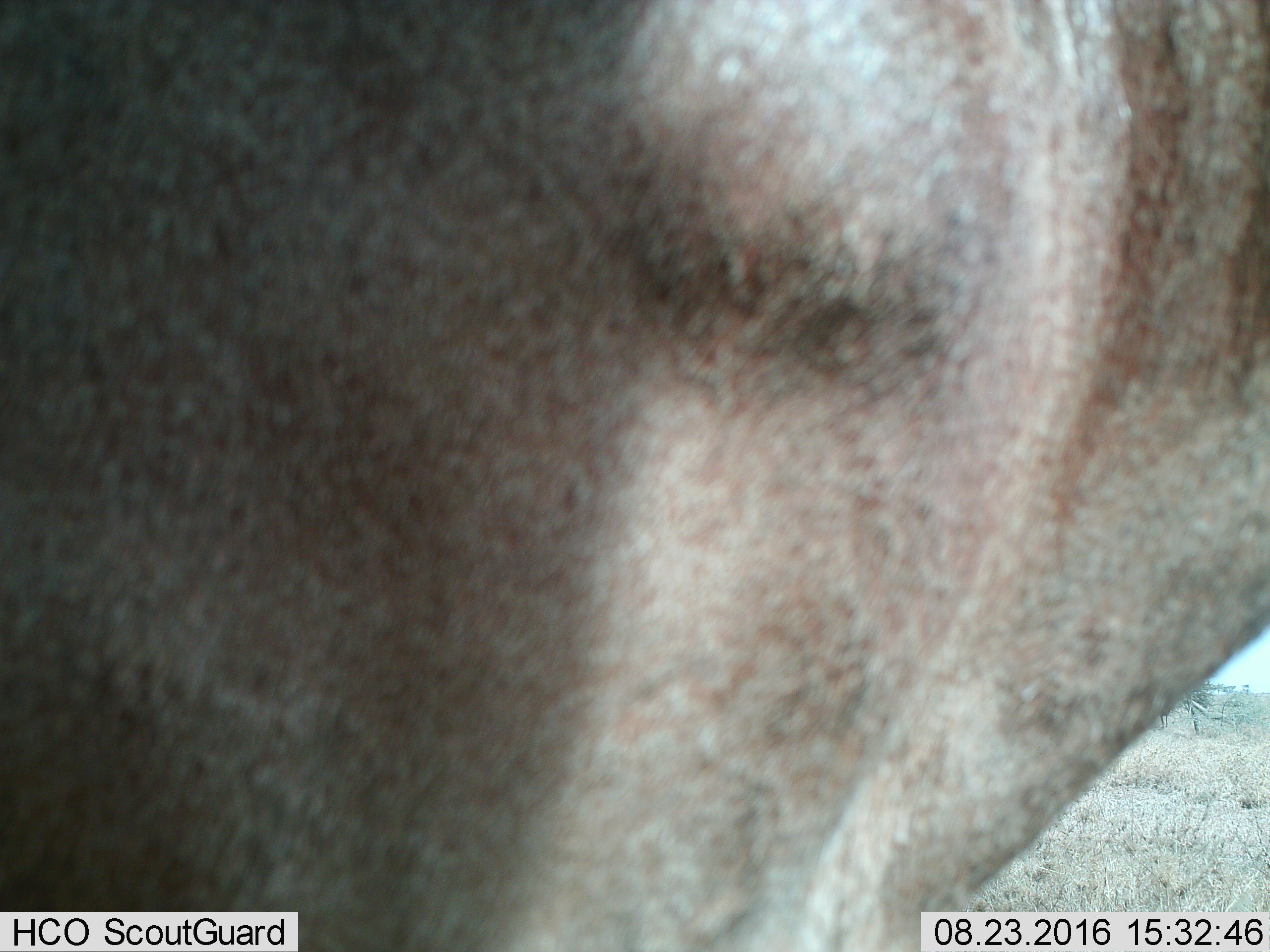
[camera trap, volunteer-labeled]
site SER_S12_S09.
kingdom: Animalia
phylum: Chordata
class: Mammalia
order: Artiodactyla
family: Bovidae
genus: Connochaetes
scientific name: Connochaetes taurinus taurinus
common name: blue wildebeest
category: wildebeestblue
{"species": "wildebeestblue (blue wildebeest) (Connochaetes taurinus taurinus)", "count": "1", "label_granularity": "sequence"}